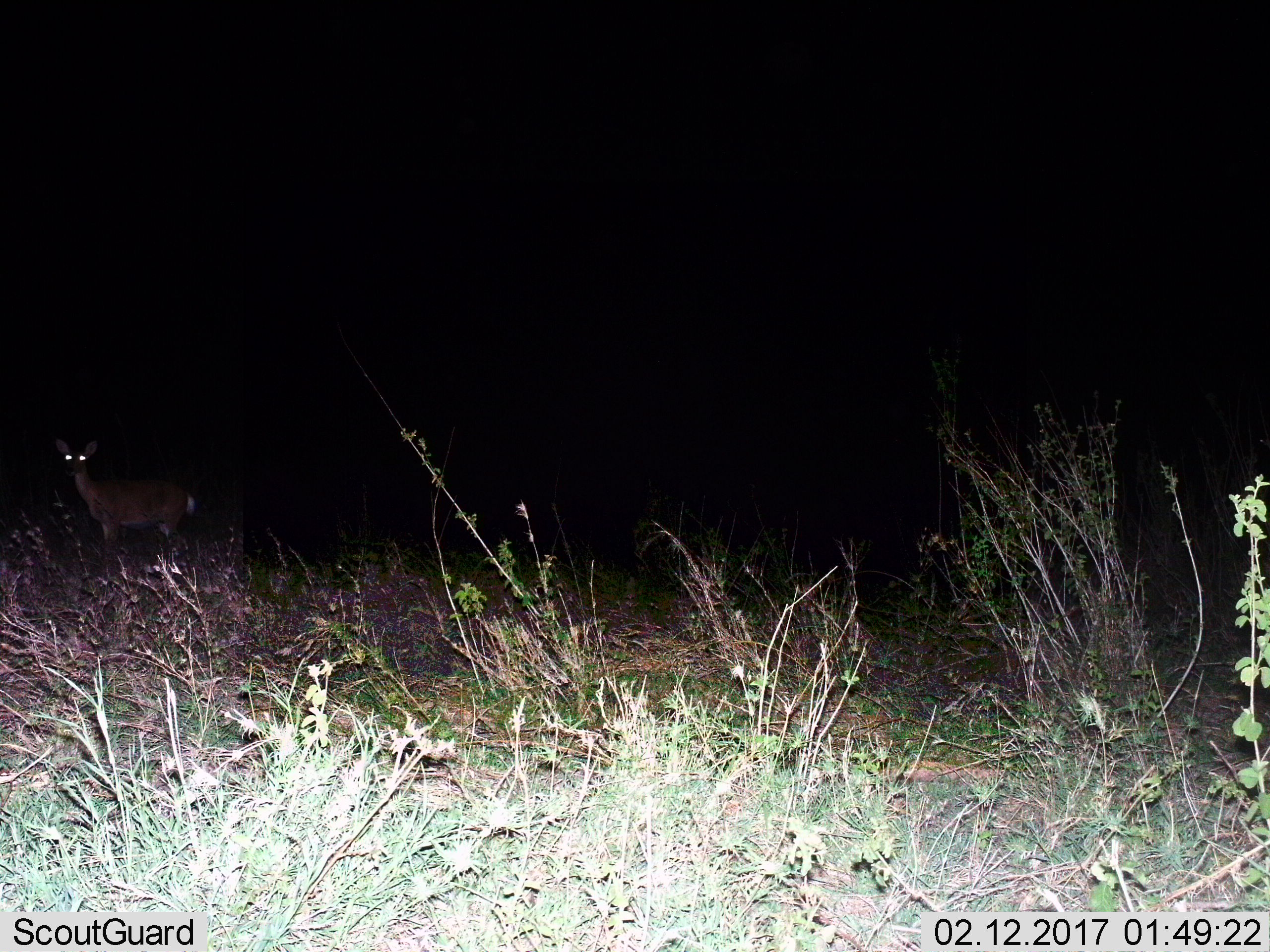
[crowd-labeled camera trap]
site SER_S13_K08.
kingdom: Animalia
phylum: Chordata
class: Mammalia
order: Artiodactyla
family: Bovidae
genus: Redunca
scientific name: Redunca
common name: reedbuck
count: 1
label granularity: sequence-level